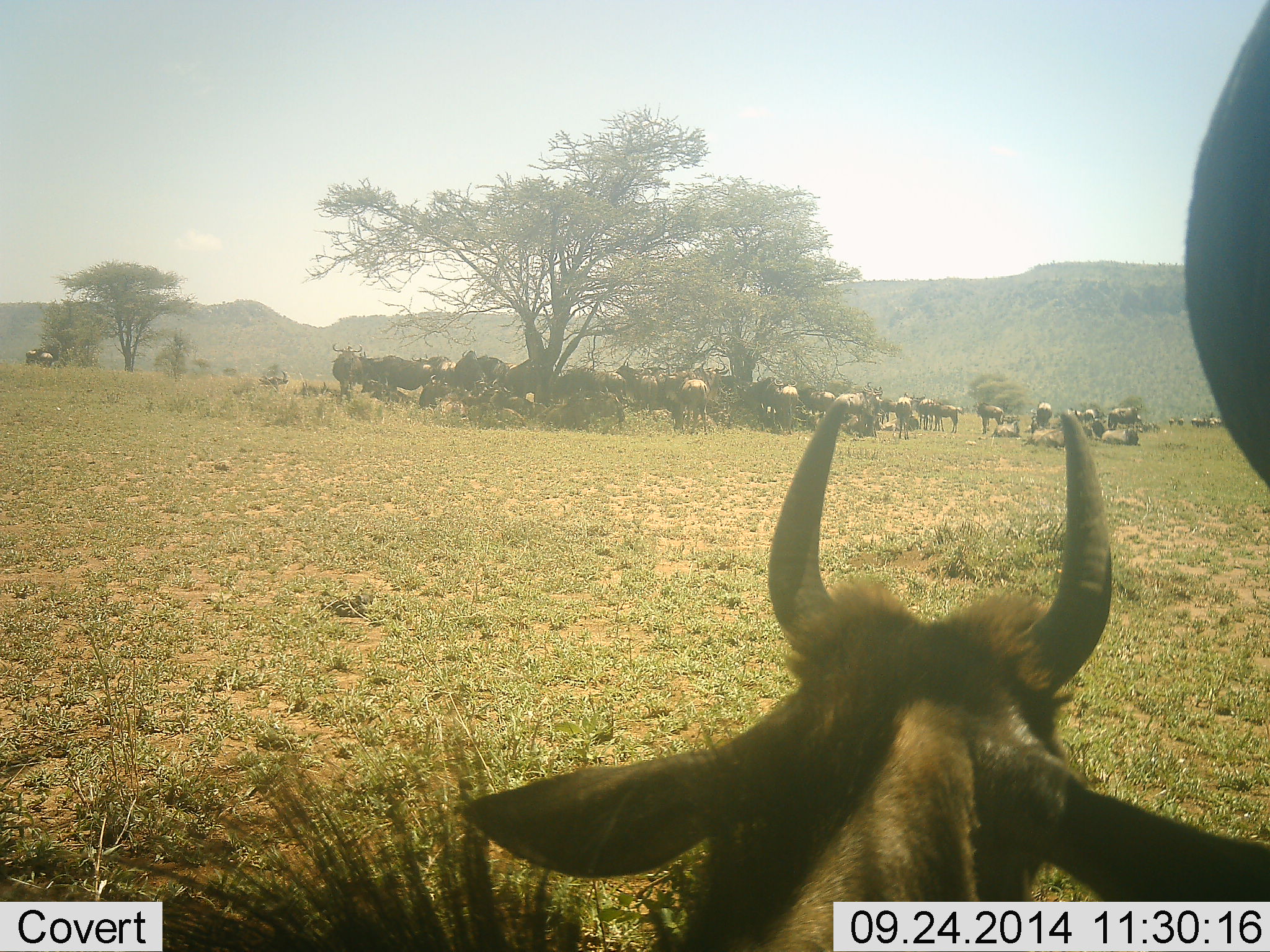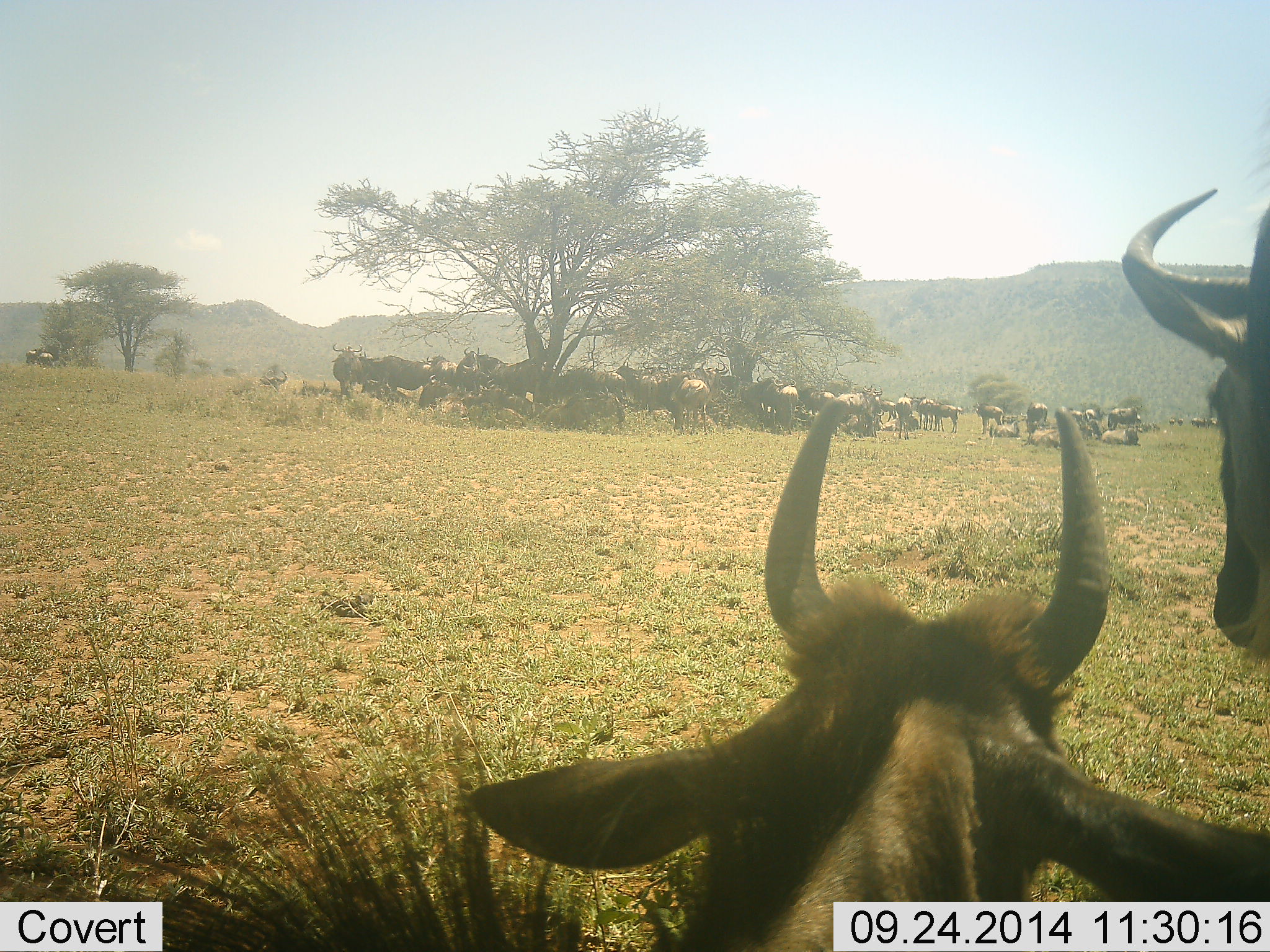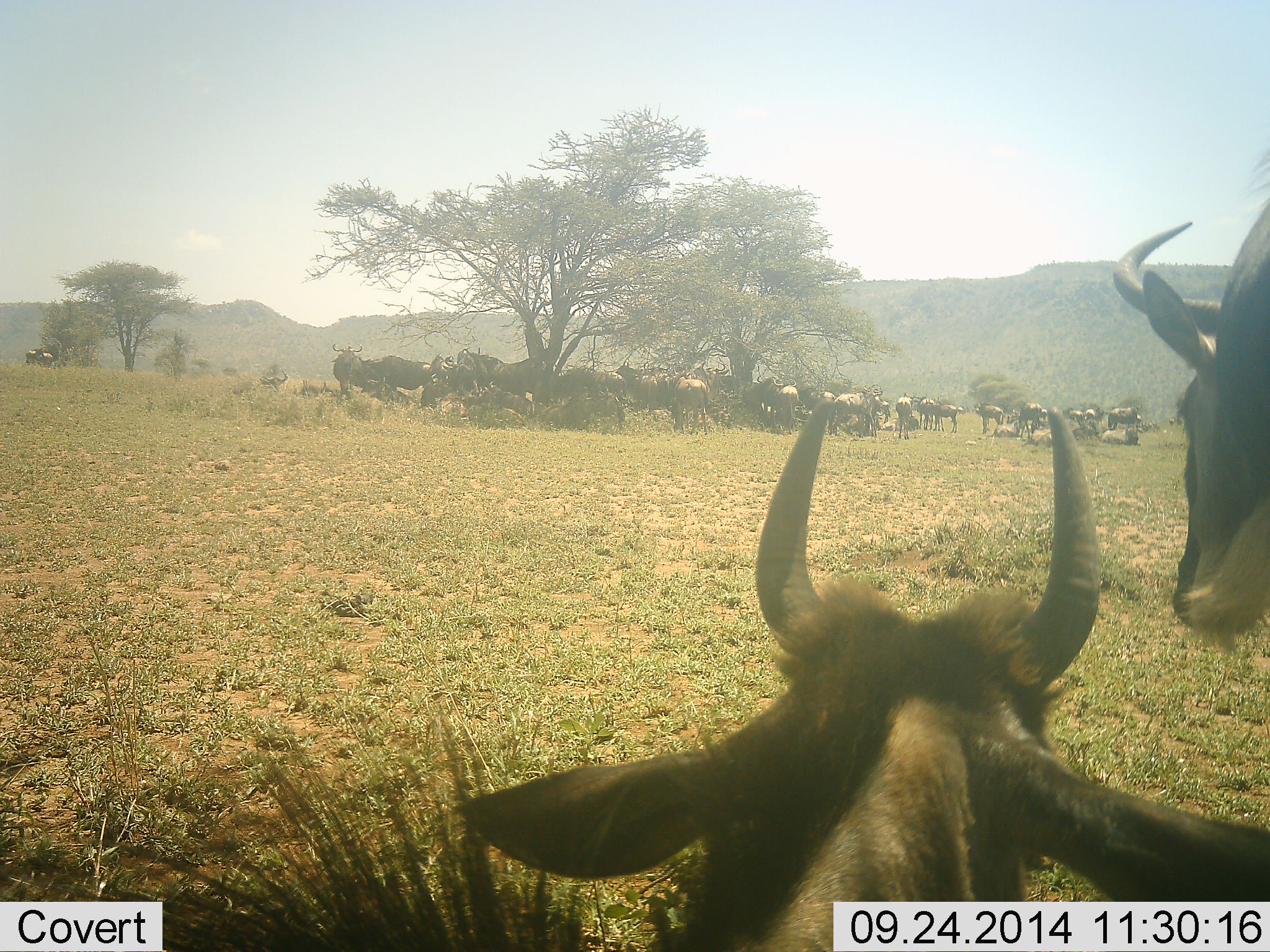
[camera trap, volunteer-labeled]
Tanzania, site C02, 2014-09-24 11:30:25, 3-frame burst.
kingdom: Animalia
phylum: Chordata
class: Mammalia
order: Artiodactyla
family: Bovidae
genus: Connochaetes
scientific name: Connochaetes taurinus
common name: blue wildebeest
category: wildebeest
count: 11-50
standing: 60%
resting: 80%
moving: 20%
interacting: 20%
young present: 0%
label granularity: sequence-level